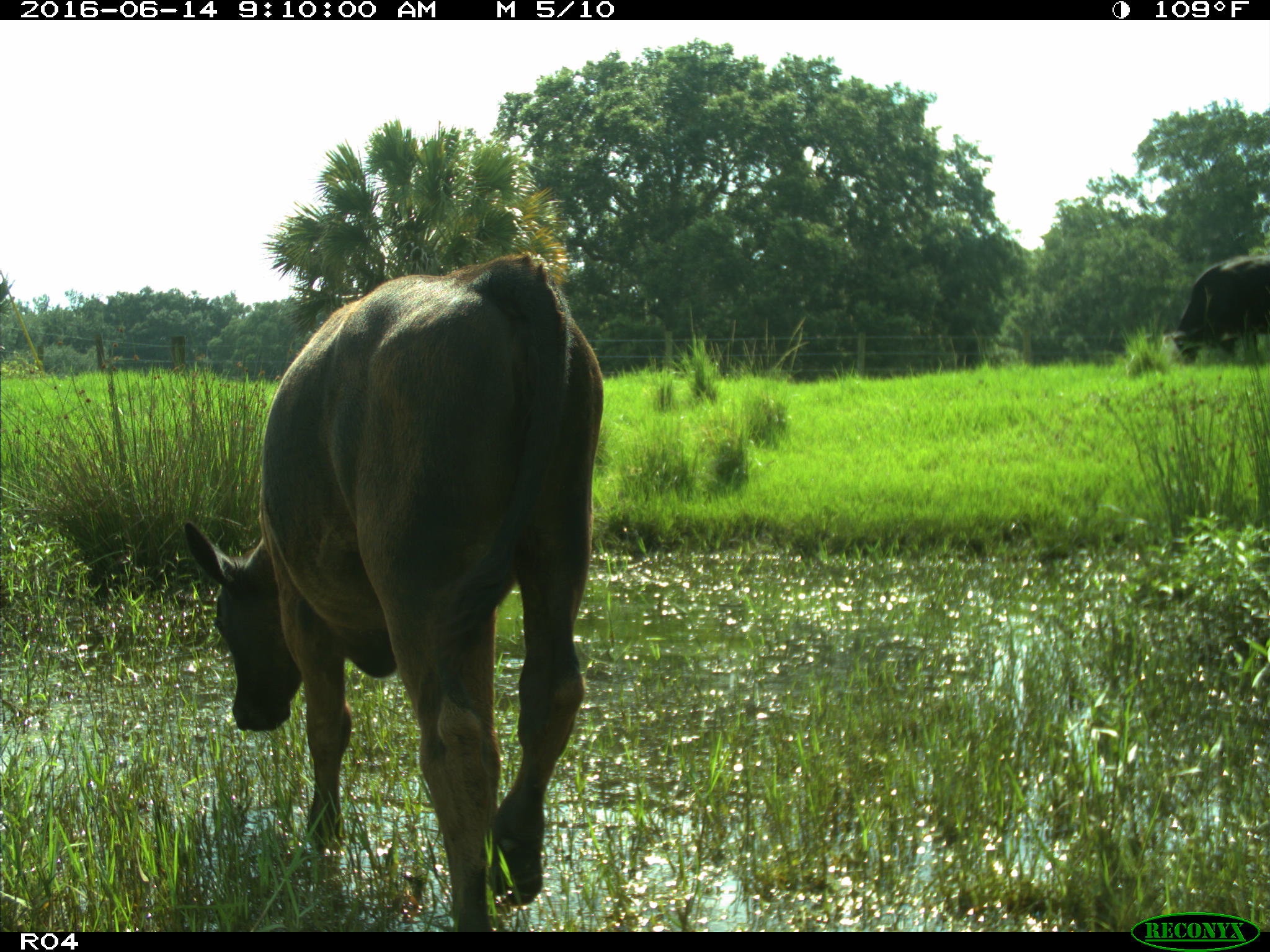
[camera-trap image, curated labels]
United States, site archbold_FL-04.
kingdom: Animalia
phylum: Chordata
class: Mammalia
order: Artiodactyla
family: Bovidae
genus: Bos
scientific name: Bos taurus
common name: domestic cow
Bos taurus (domestic cow).